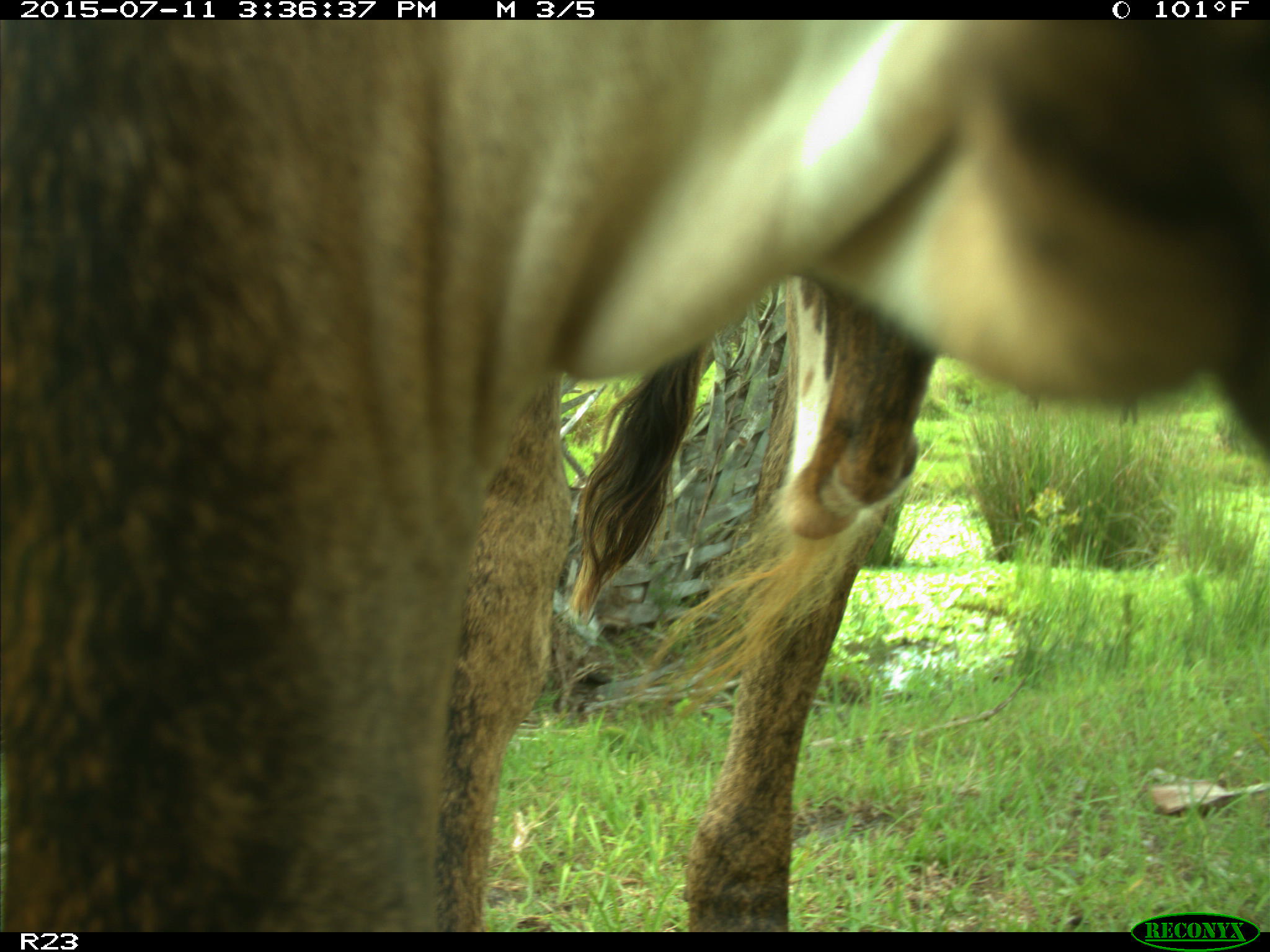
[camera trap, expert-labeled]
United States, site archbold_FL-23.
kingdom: Animalia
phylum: Chordata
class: Mammalia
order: Artiodactyla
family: Bovidae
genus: Bos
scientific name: Bos taurus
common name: domestic cow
Bos taurus (domestic cow).